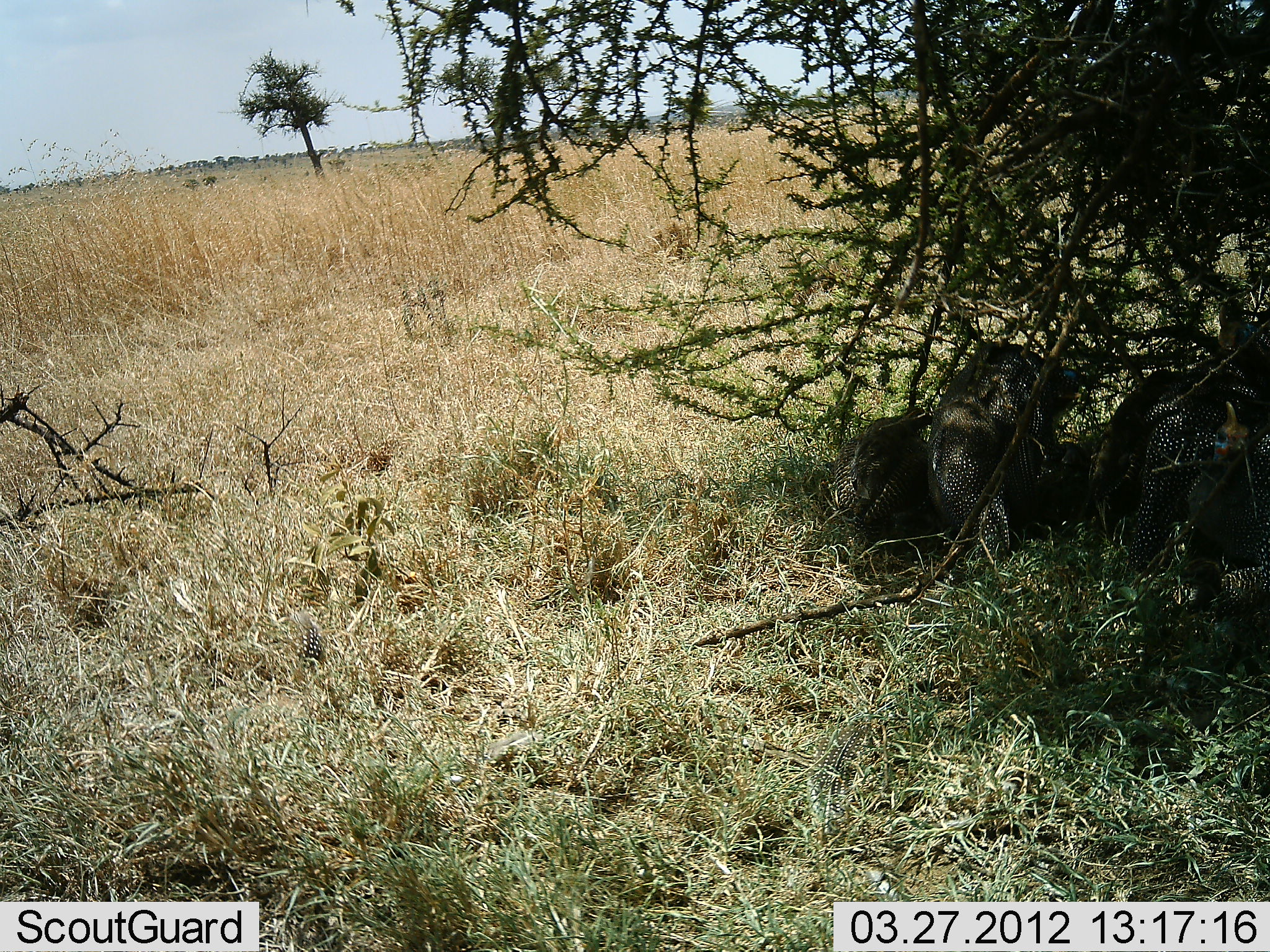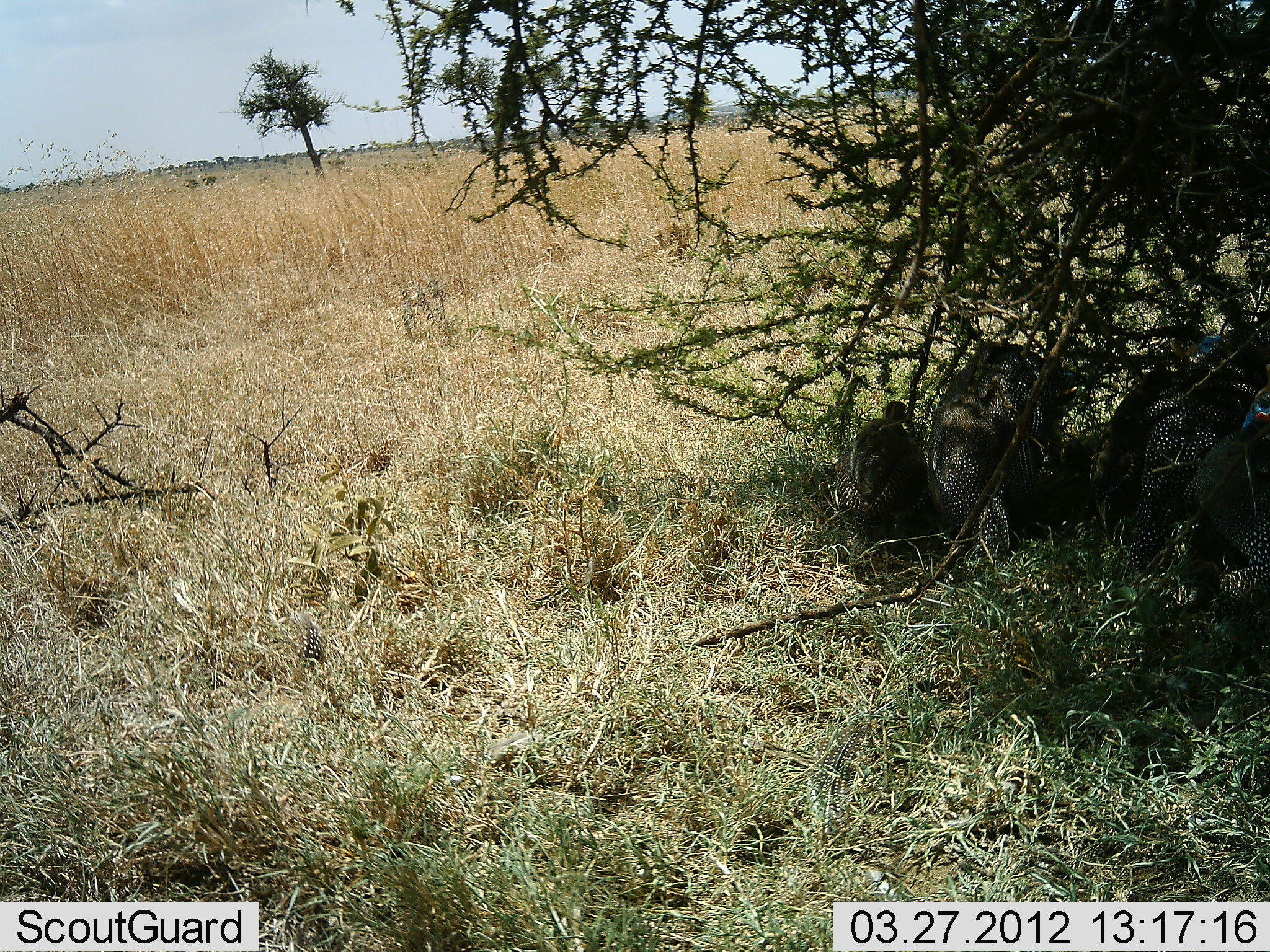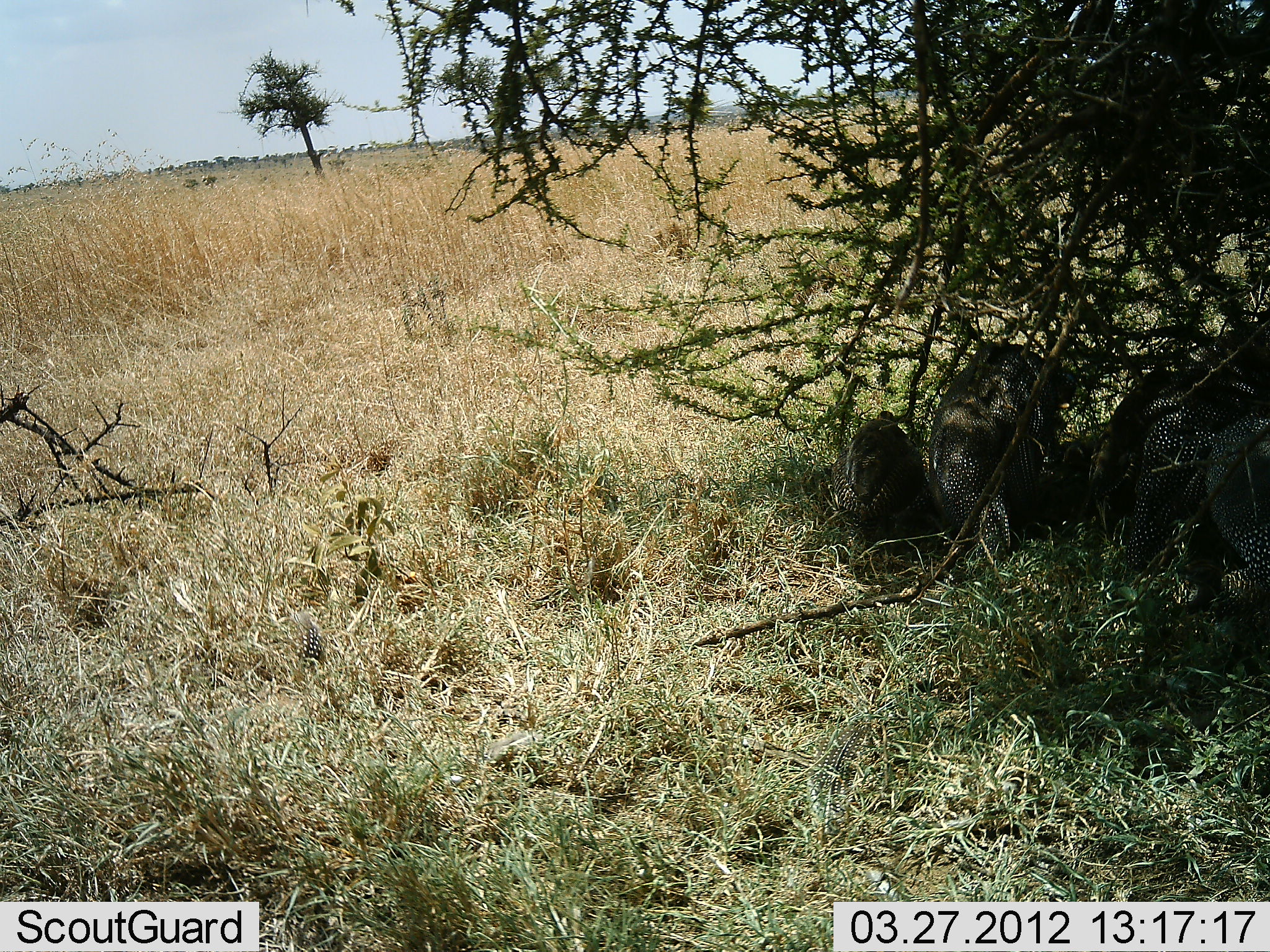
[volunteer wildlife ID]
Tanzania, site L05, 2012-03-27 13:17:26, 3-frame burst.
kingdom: Animalia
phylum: Chordata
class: Aves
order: Galliformes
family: Numididae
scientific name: Numididae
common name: guinea fowl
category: guineafowl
Guineafowl (guinea fowl) (Numididae), count 6. Behavior (volunteer vote fractions): standing 48%, resting 61%, moving 4%, interacting 9%. Young present (vote fraction): 4%. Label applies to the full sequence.